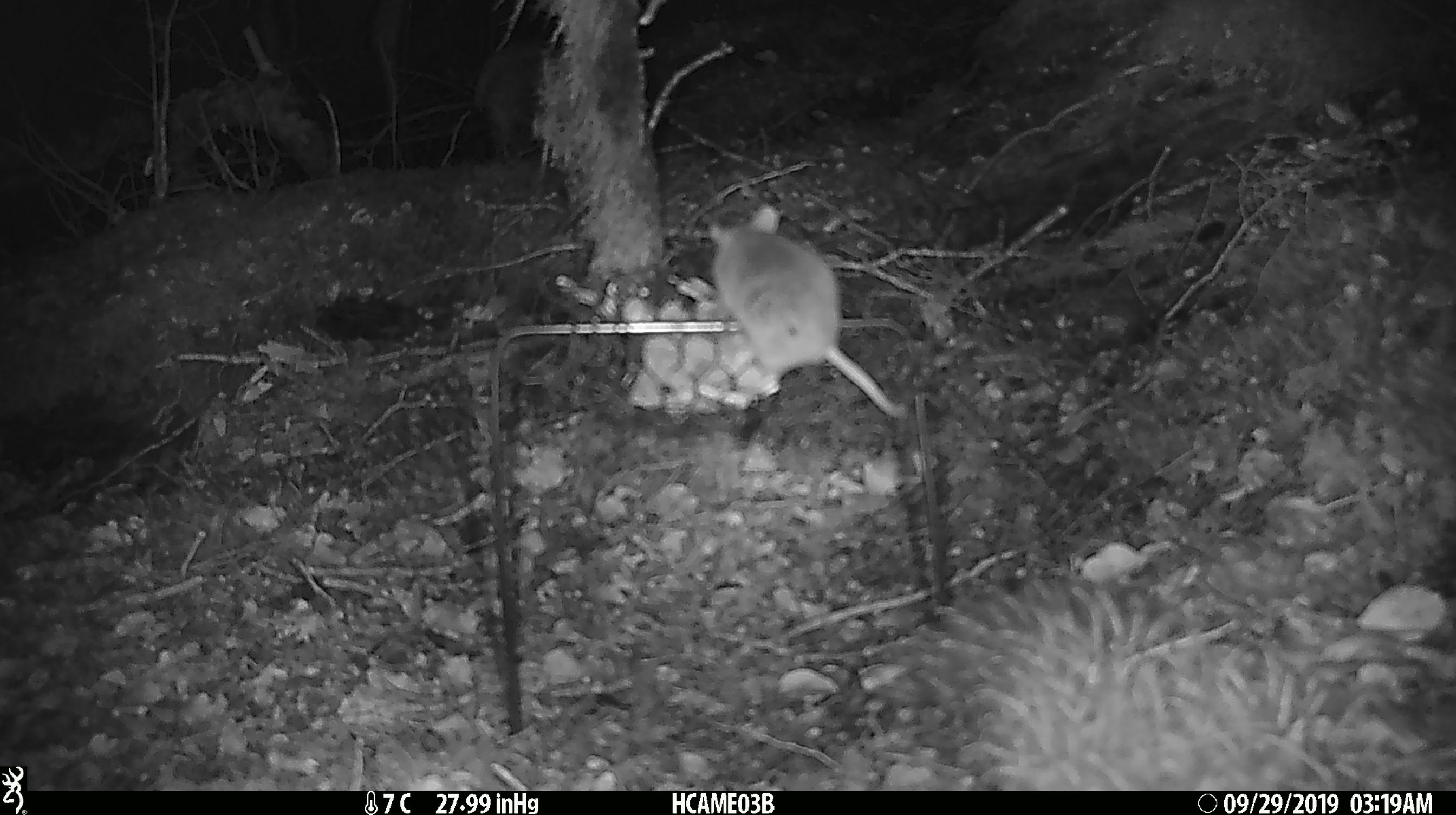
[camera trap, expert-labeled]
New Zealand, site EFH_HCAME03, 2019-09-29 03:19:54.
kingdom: Animalia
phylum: Chordata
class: Mammalia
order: Rodentia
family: Muridae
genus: Mus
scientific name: Mus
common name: mouse